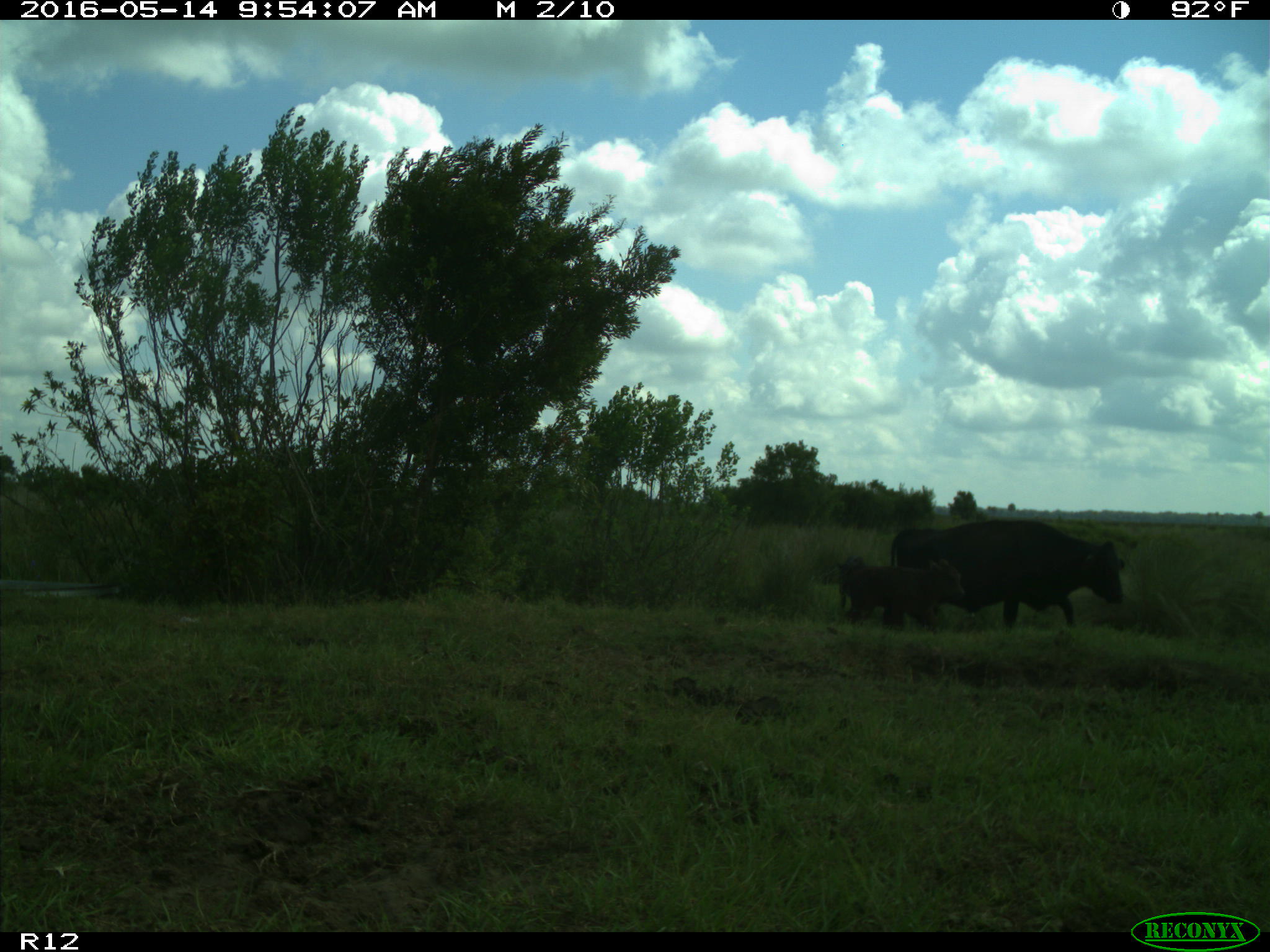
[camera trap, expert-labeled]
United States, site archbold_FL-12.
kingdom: Animalia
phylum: Chordata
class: Mammalia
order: Artiodactyla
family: Bovidae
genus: Bos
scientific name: Bos taurus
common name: domestic cow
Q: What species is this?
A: Bos taurus (domestic cow).